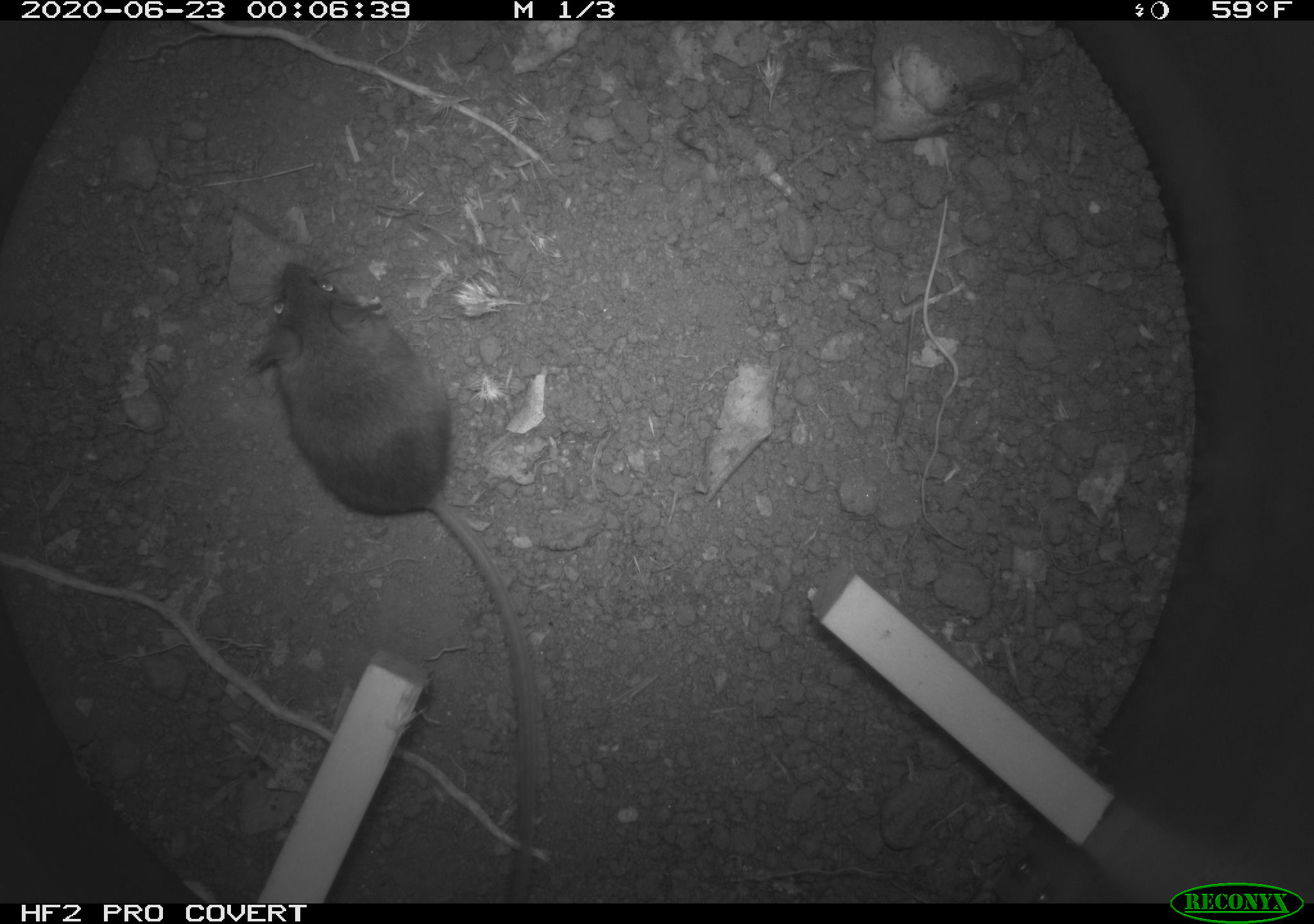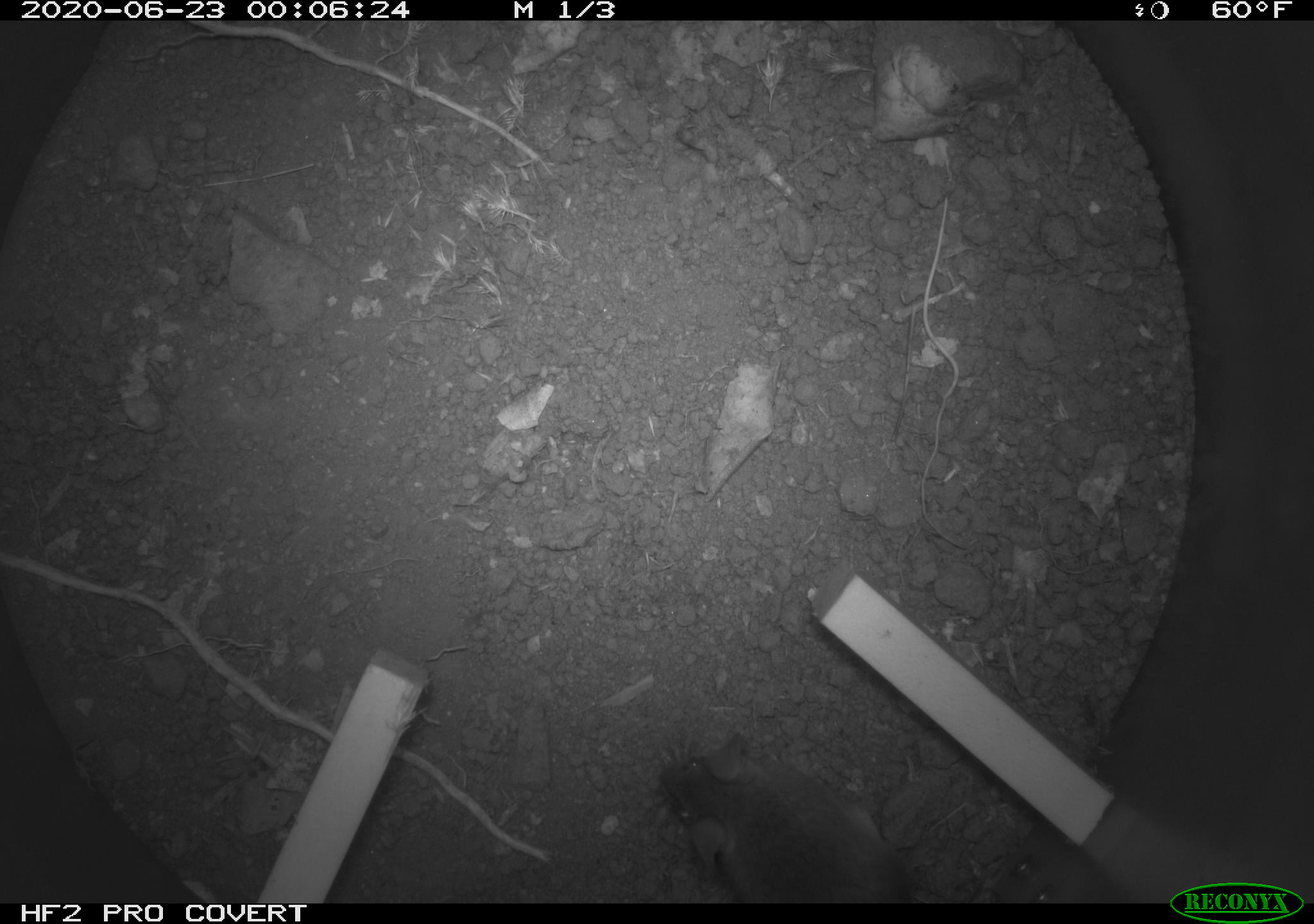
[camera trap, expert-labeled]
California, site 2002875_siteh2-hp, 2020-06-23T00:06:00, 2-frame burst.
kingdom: Animalia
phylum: Chordata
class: Mammalia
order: Rodentia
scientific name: Rodentia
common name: rodent